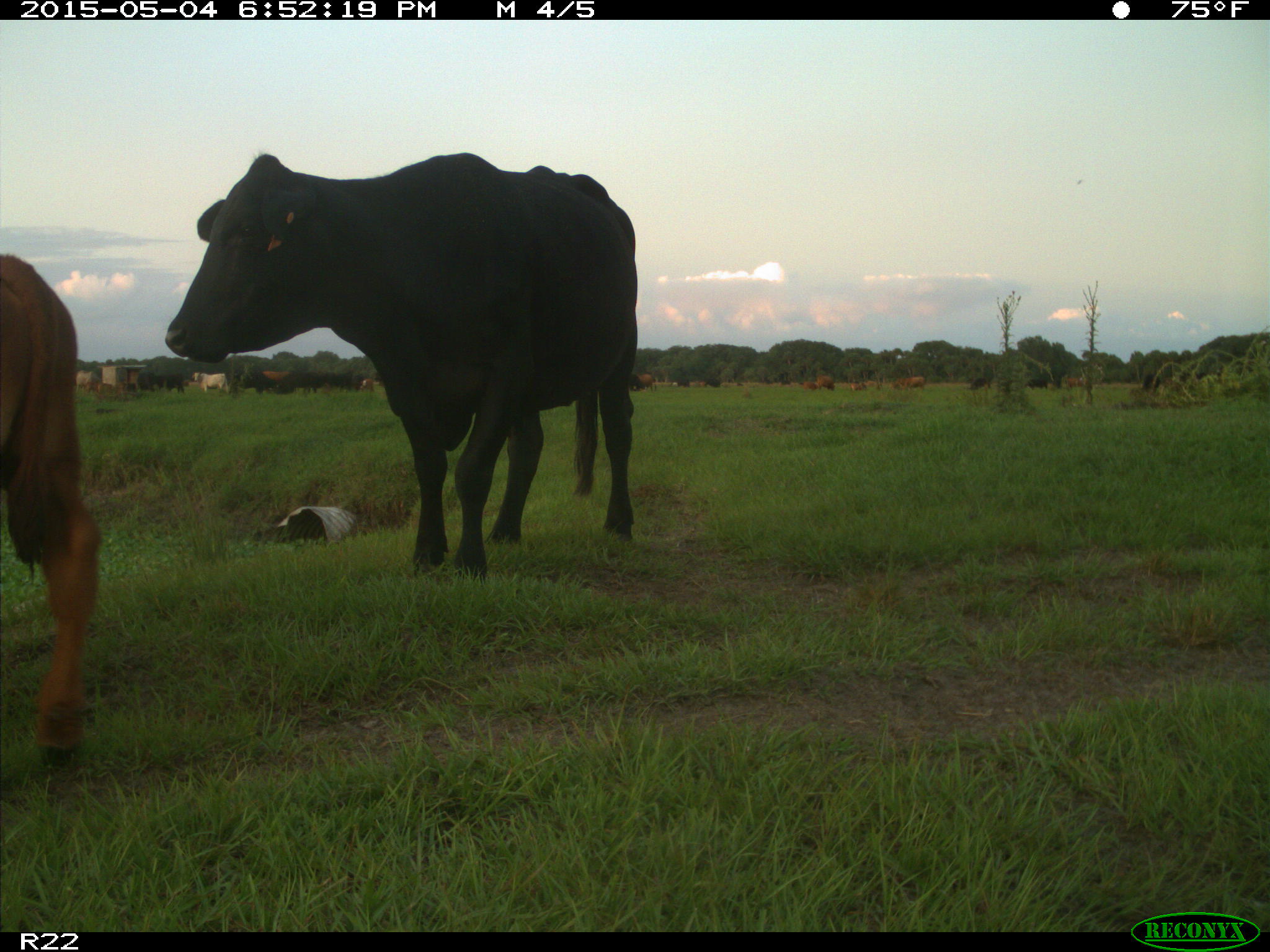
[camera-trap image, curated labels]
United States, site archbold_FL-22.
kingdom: Animalia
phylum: Chordata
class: Mammalia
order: Artiodactyla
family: Bovidae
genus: Bos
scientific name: Bos taurus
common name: domestic cow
Bos taurus (domestic cow).